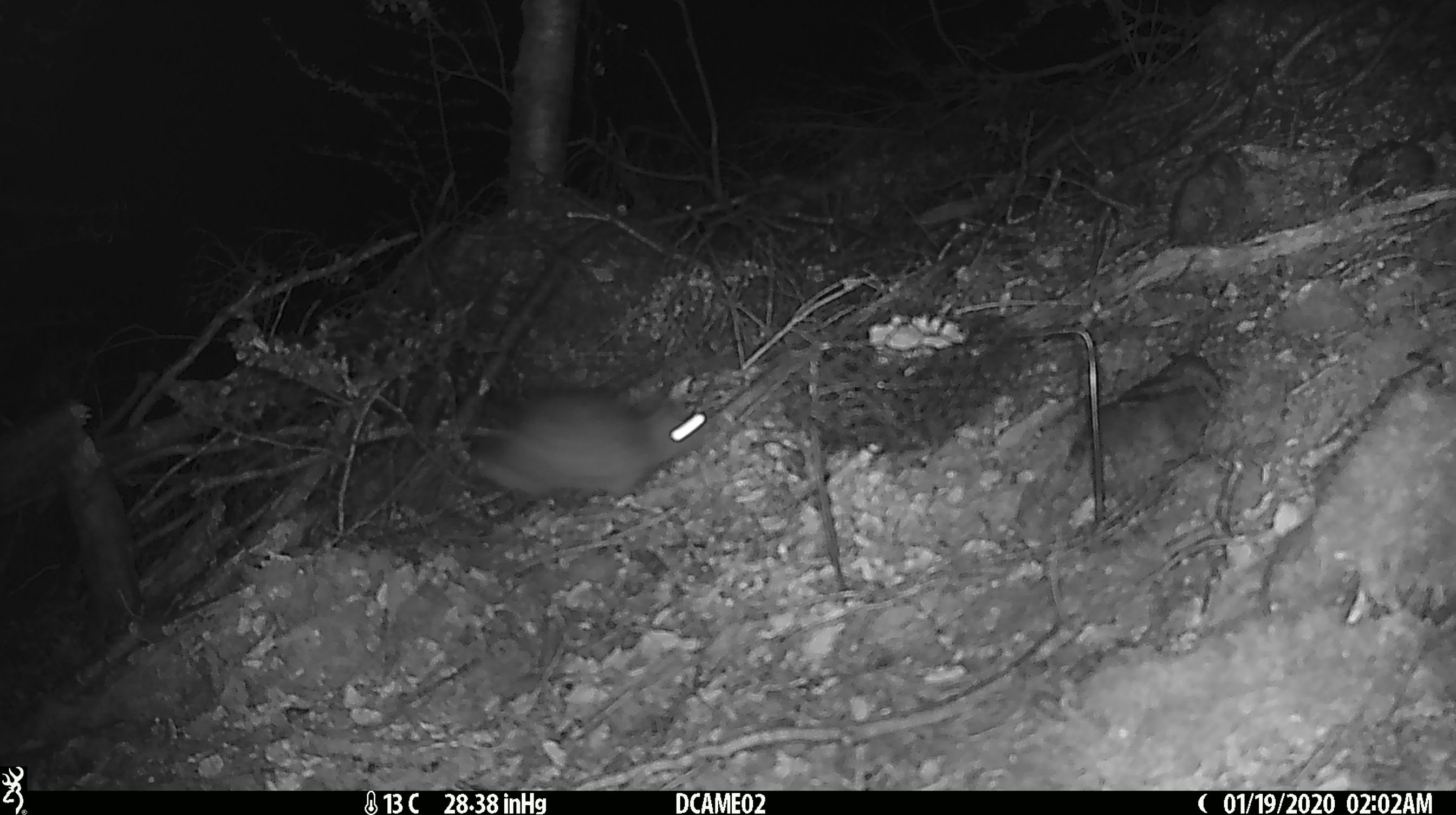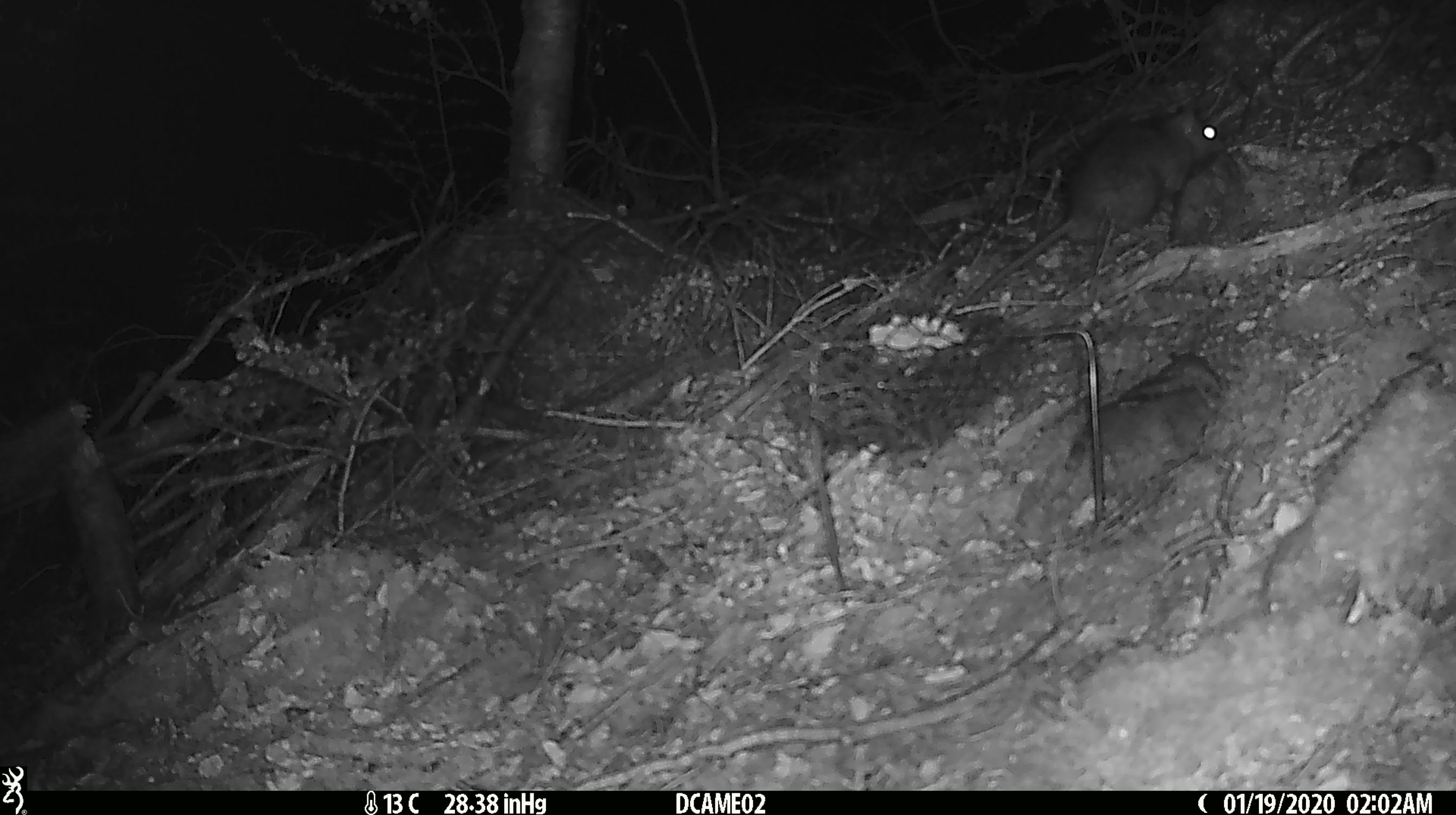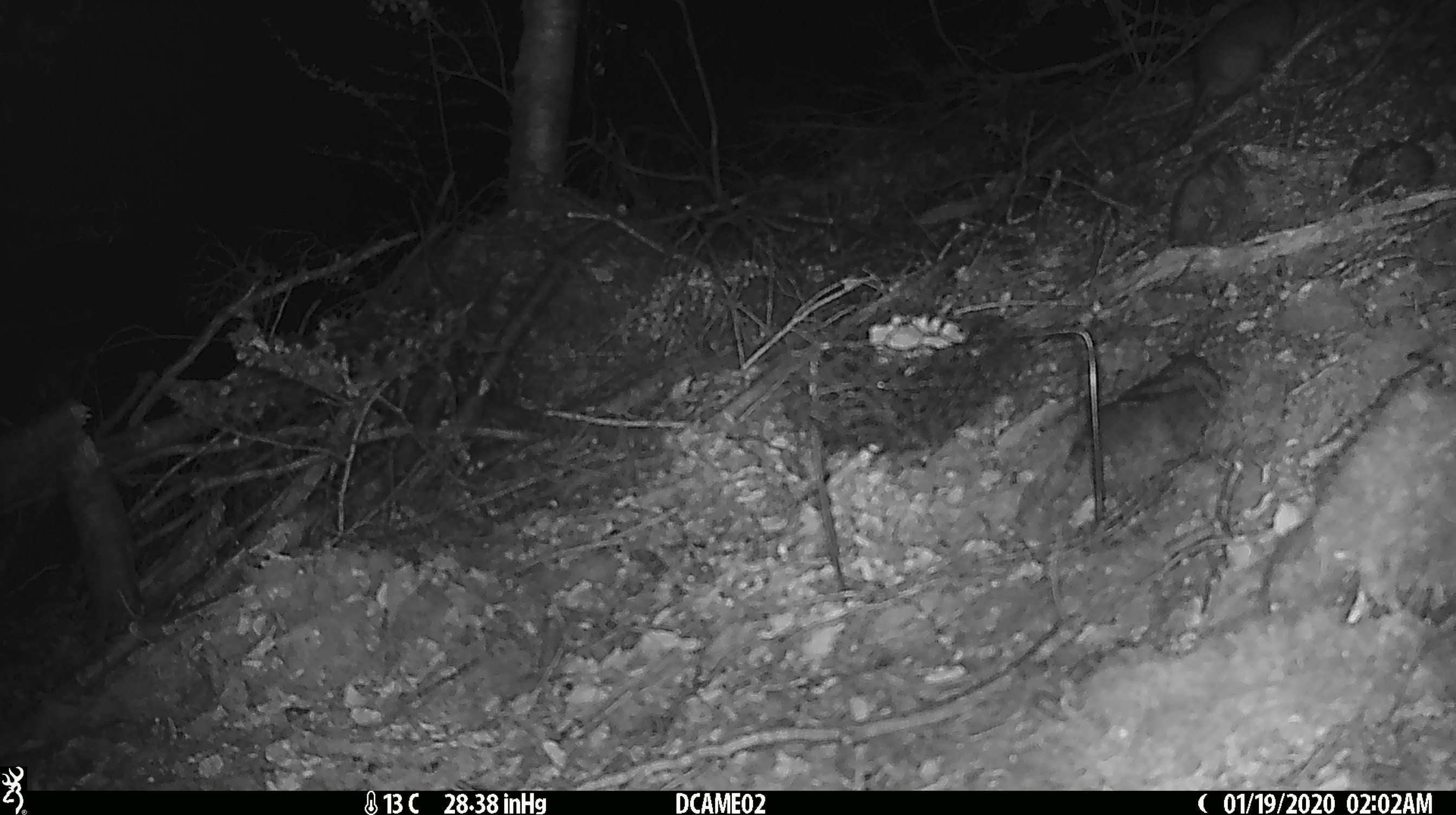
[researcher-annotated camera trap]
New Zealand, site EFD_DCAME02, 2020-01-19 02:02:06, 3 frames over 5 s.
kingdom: Animalia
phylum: Chordata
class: Mammalia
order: Rodentia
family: Muridae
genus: Rattus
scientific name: Rattus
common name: rat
Rat (Rattus).